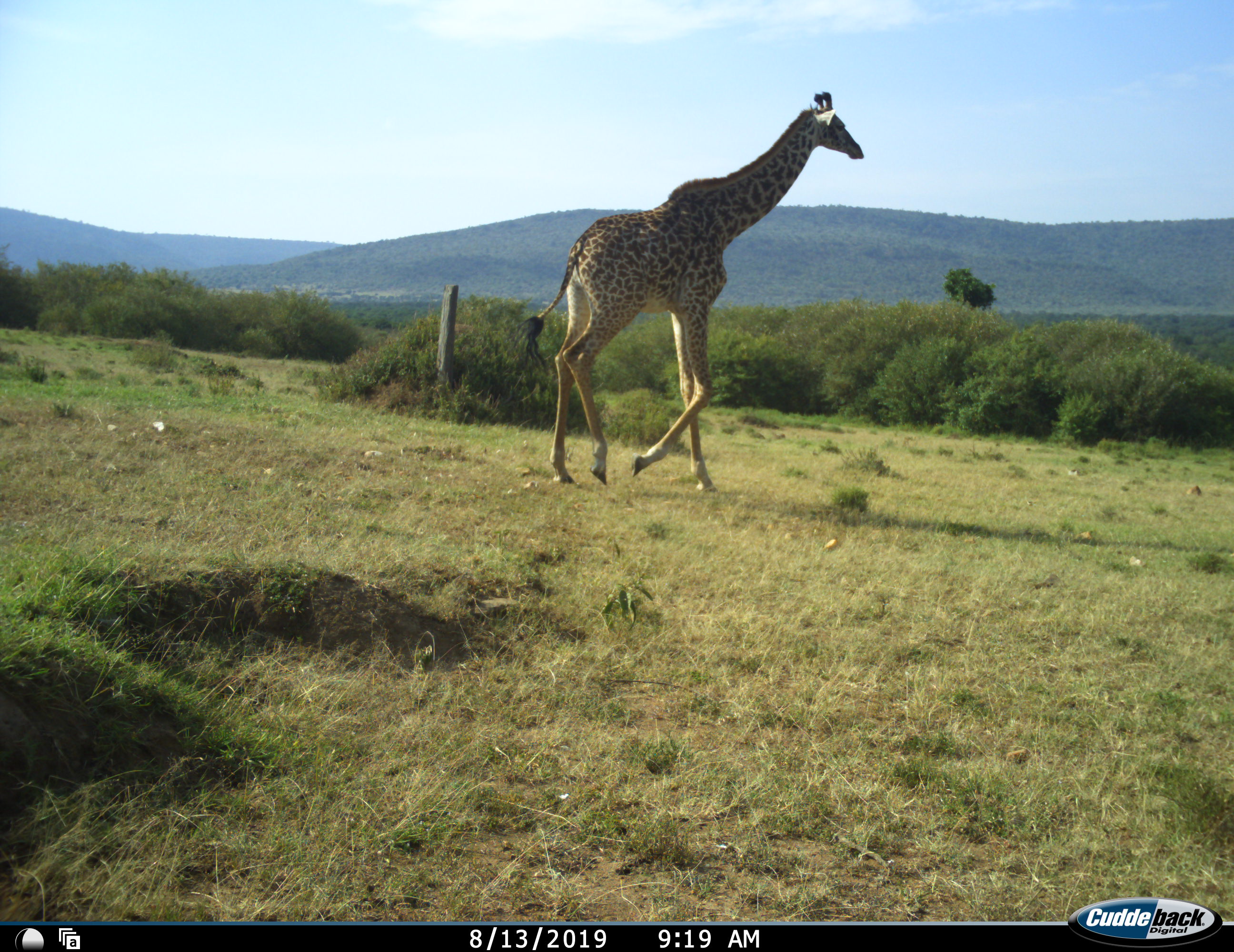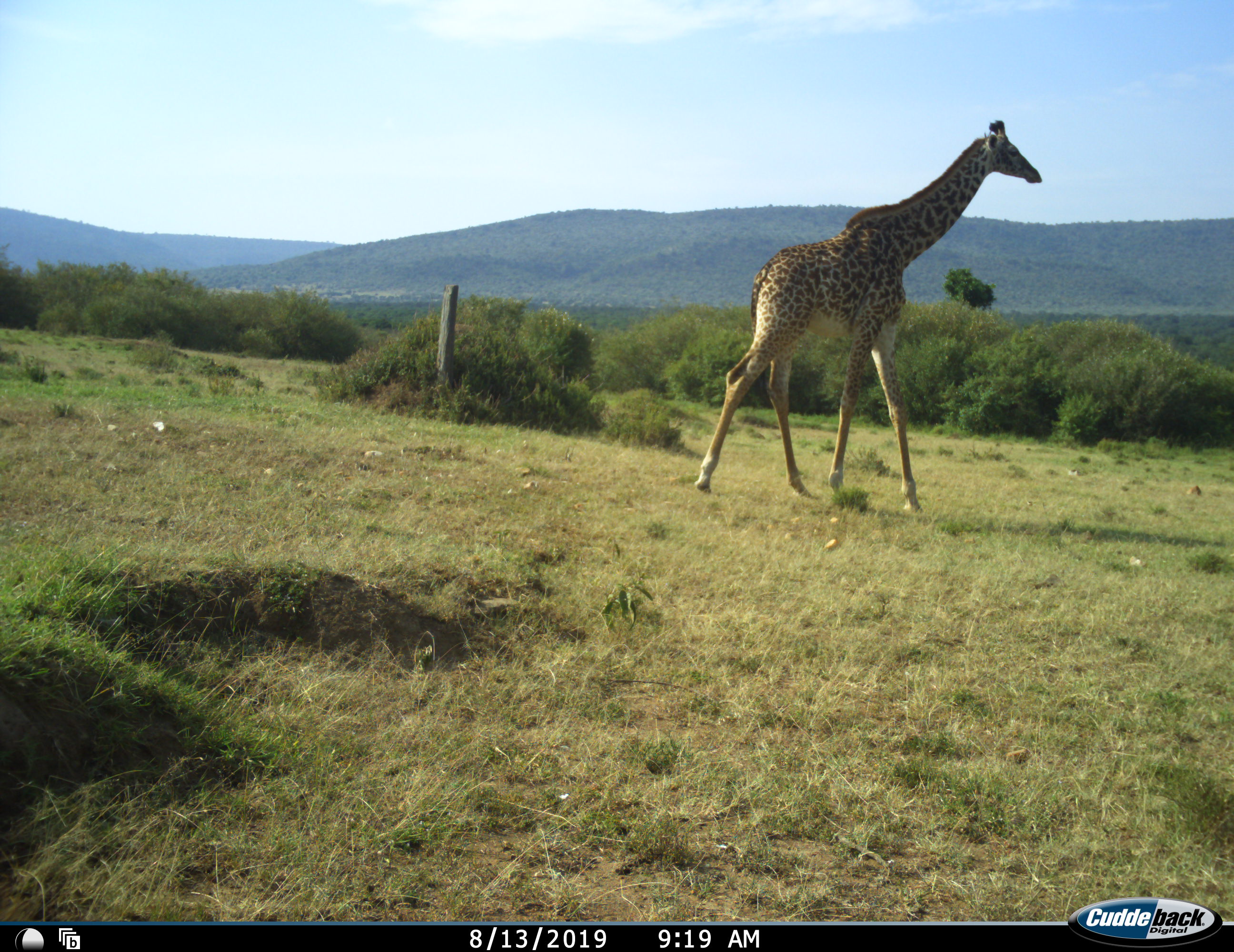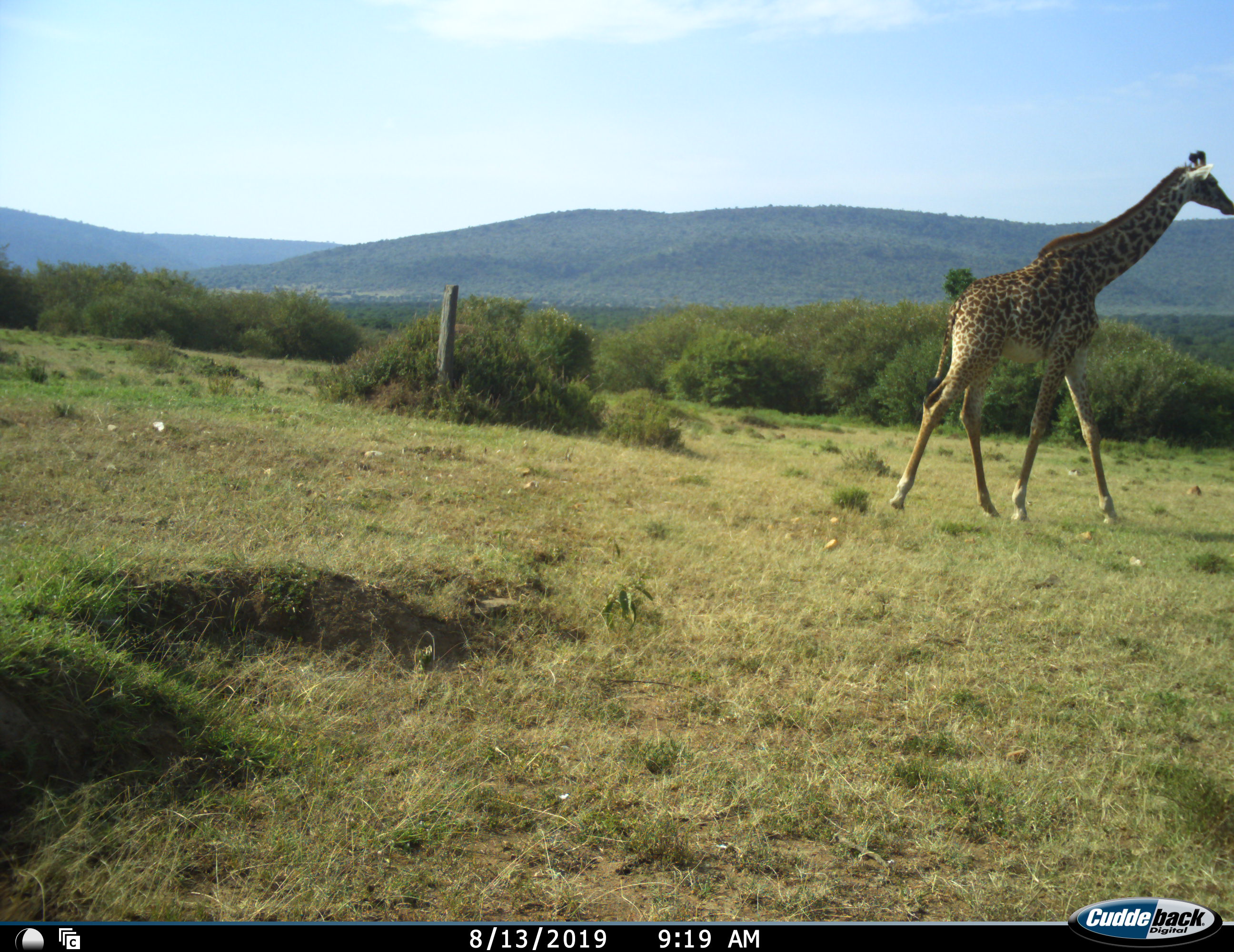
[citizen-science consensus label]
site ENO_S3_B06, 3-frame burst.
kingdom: Animalia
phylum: Chordata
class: Mammalia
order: Artiodactyla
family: Giraffidae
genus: Giraffa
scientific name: Giraffa camelopardalis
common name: giraffe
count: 1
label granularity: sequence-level